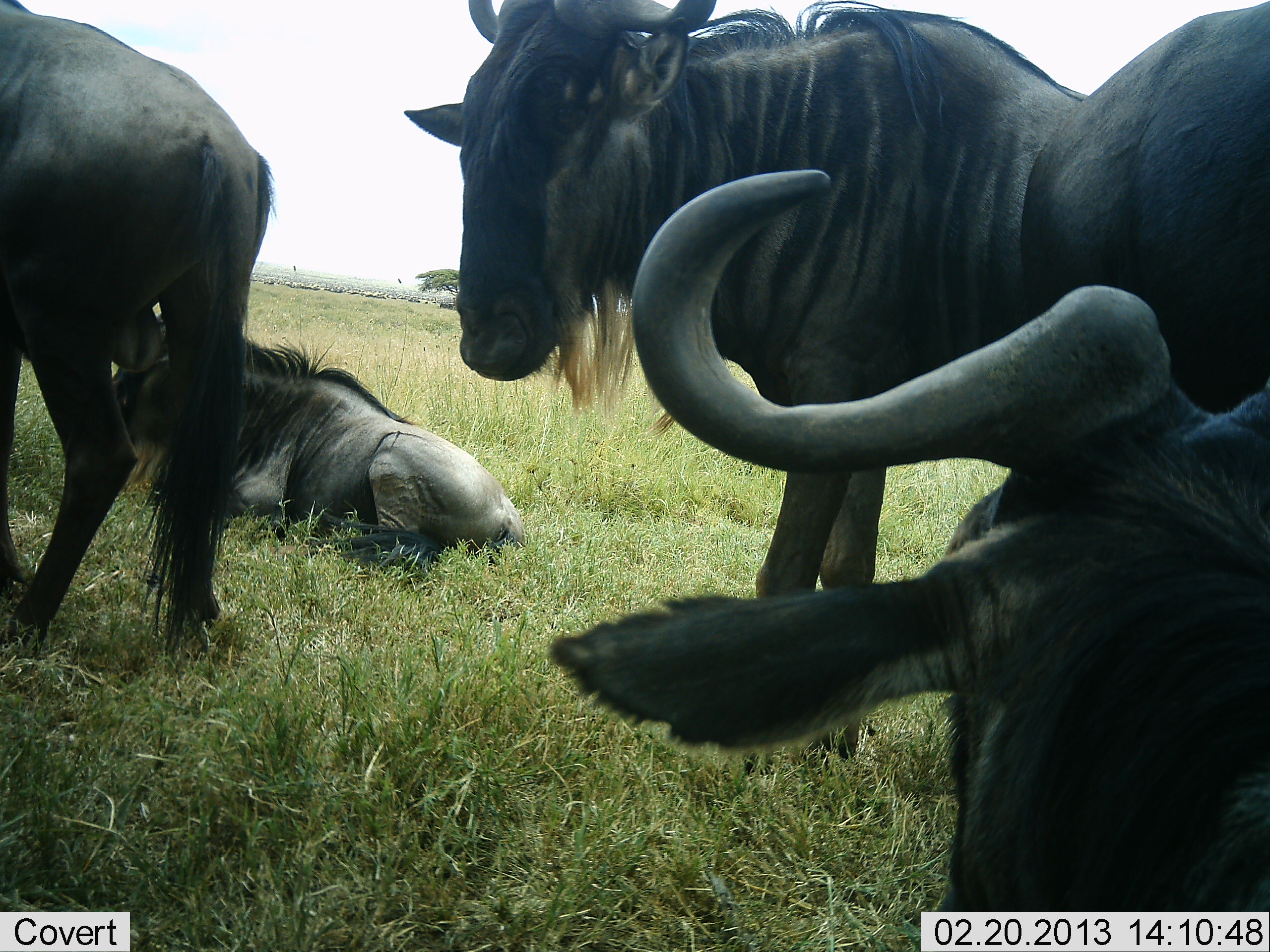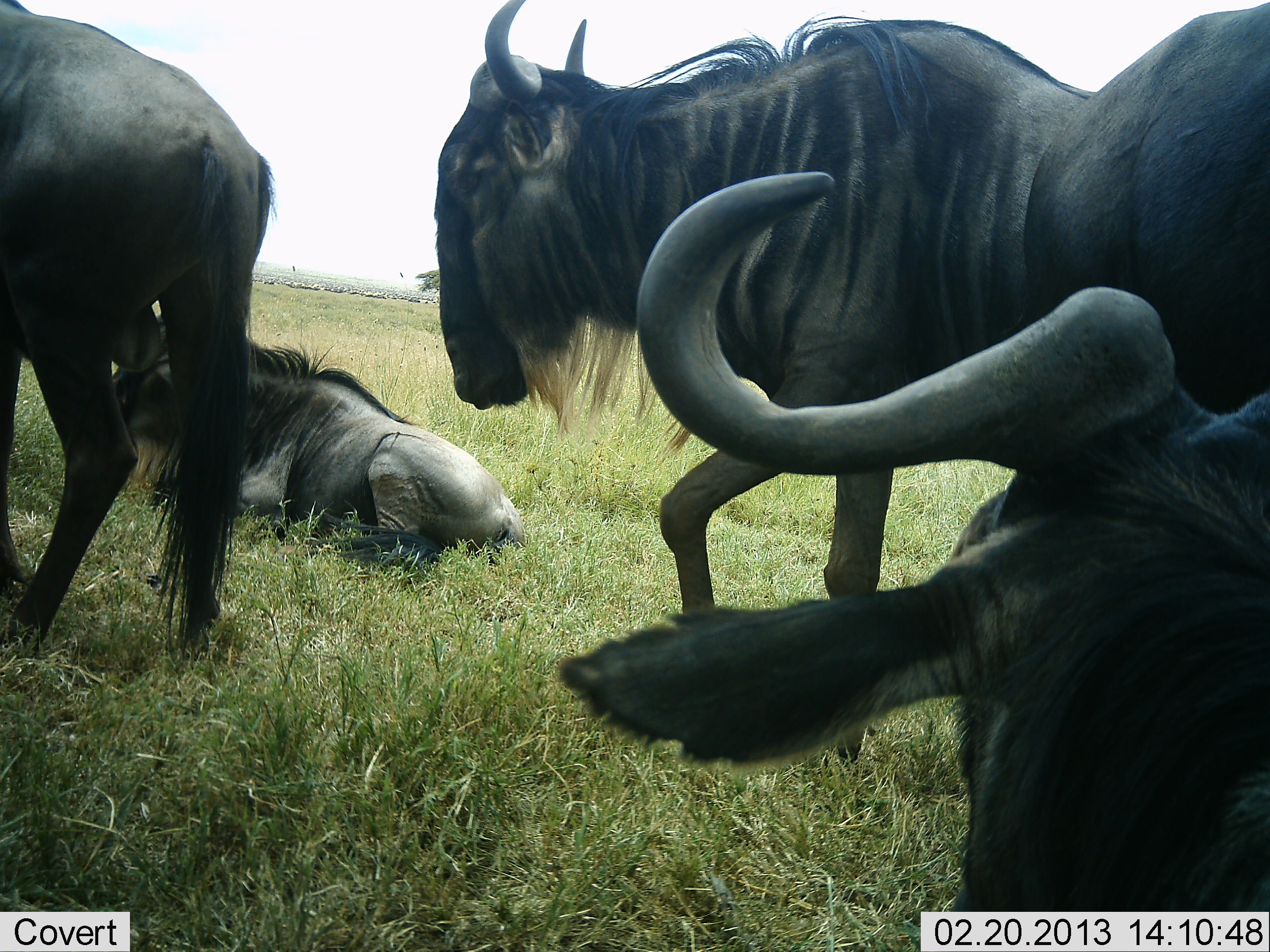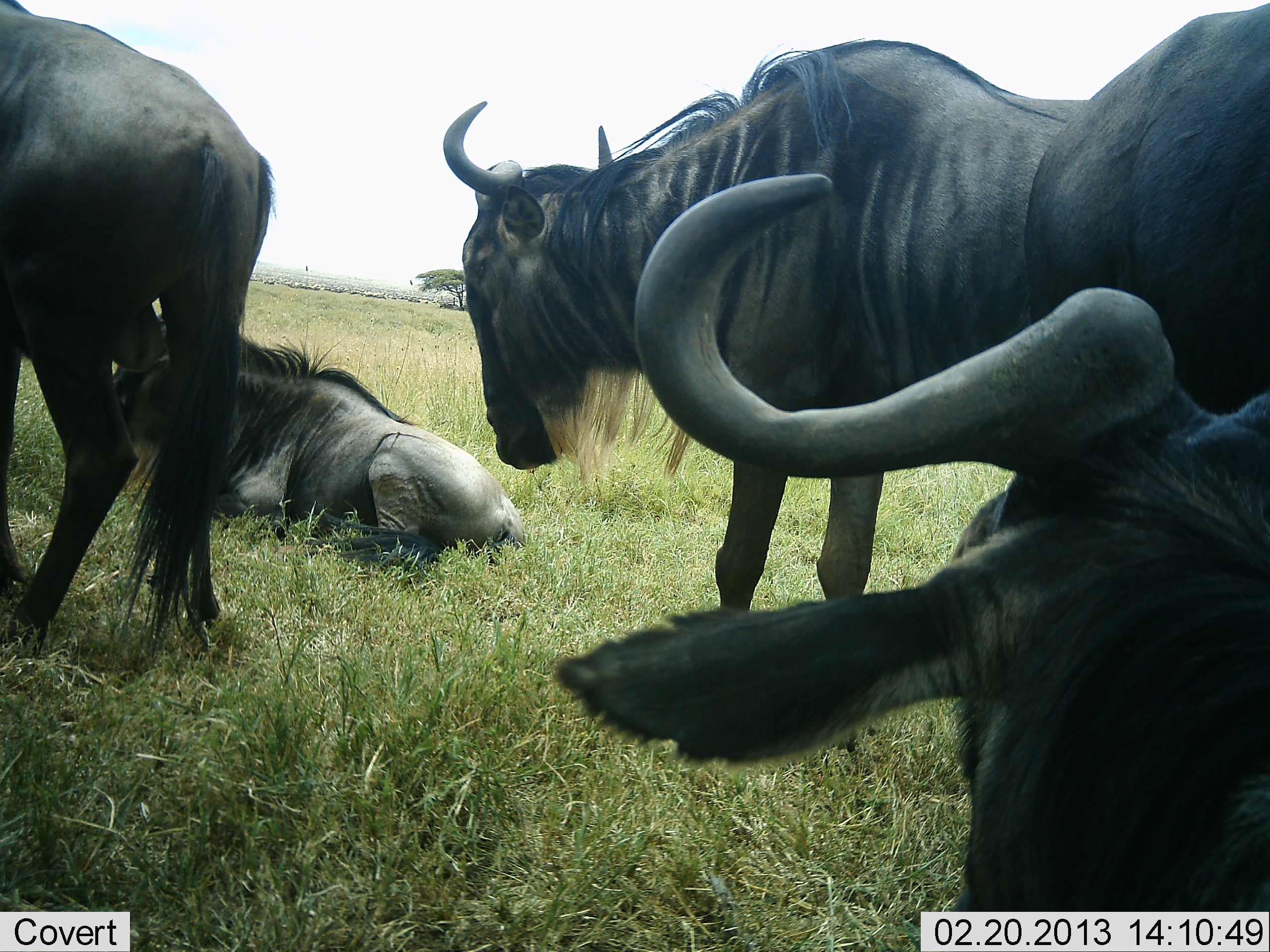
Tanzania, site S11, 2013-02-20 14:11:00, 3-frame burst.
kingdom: Animalia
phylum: Chordata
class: Mammalia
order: Artiodactyla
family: Bovidae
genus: Connochaetes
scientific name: Connochaetes taurinus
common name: blue wildebeest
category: wildebeest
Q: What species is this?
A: Wildebeest (blue wildebeest) (Connochaetes taurinus).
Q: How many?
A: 4.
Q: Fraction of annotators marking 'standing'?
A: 67%.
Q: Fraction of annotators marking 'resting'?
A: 90%.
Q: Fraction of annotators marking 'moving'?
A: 10%.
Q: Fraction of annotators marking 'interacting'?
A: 5%.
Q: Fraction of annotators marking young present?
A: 0%.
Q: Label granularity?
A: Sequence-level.